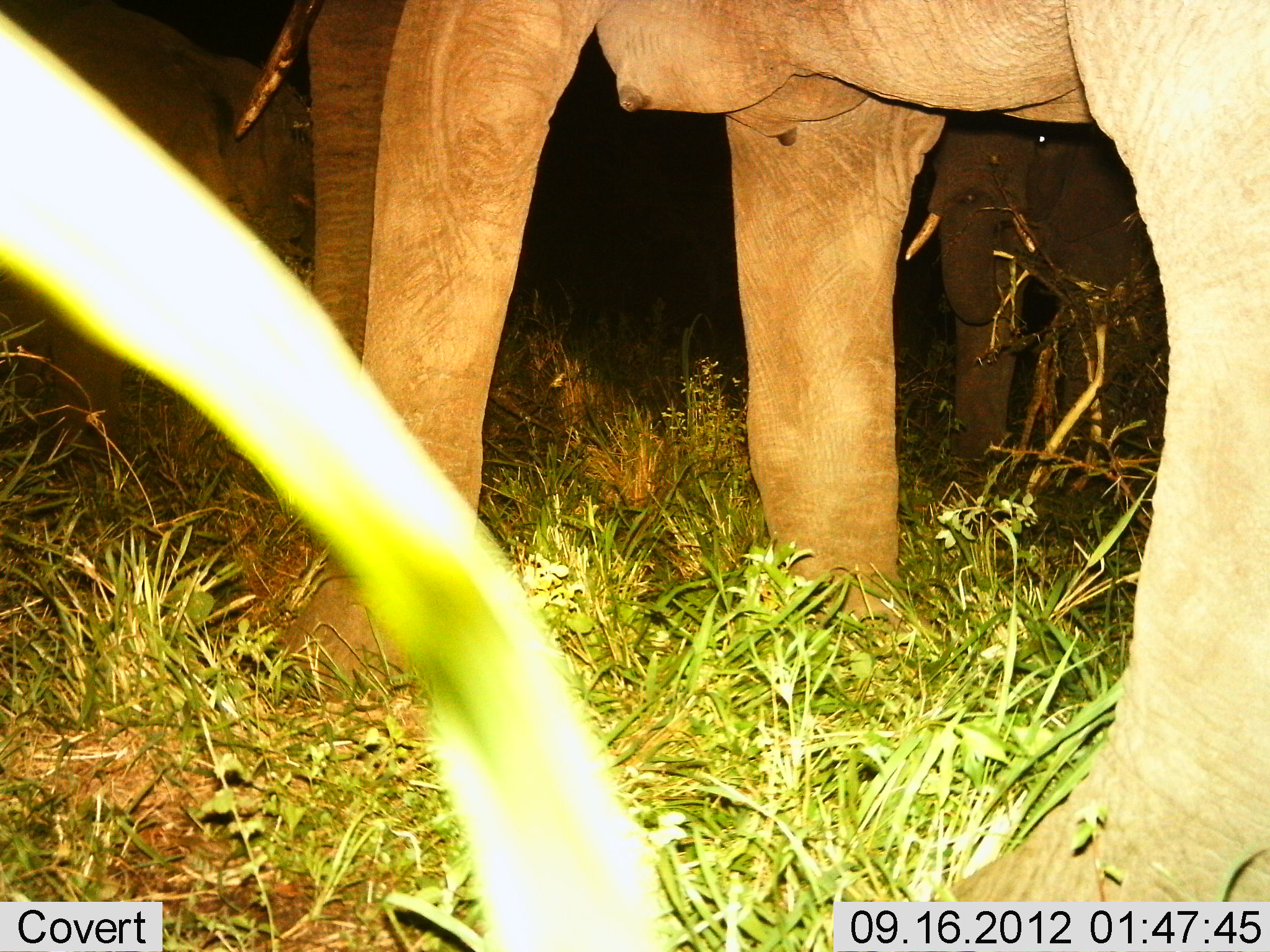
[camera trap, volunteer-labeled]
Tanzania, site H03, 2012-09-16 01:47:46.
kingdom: Animalia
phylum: Chordata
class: Mammalia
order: Proboscidea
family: Elephantidae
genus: Loxodonta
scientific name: Loxodonta africana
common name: african bush elephant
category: elephant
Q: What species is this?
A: Elephant (african bush elephant) (Loxodonta africana).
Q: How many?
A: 3.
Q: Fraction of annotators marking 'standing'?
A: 100%.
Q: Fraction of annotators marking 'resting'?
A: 0%.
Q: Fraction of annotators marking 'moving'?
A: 0%.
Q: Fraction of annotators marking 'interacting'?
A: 0%.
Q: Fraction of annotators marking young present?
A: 10%.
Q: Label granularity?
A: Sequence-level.